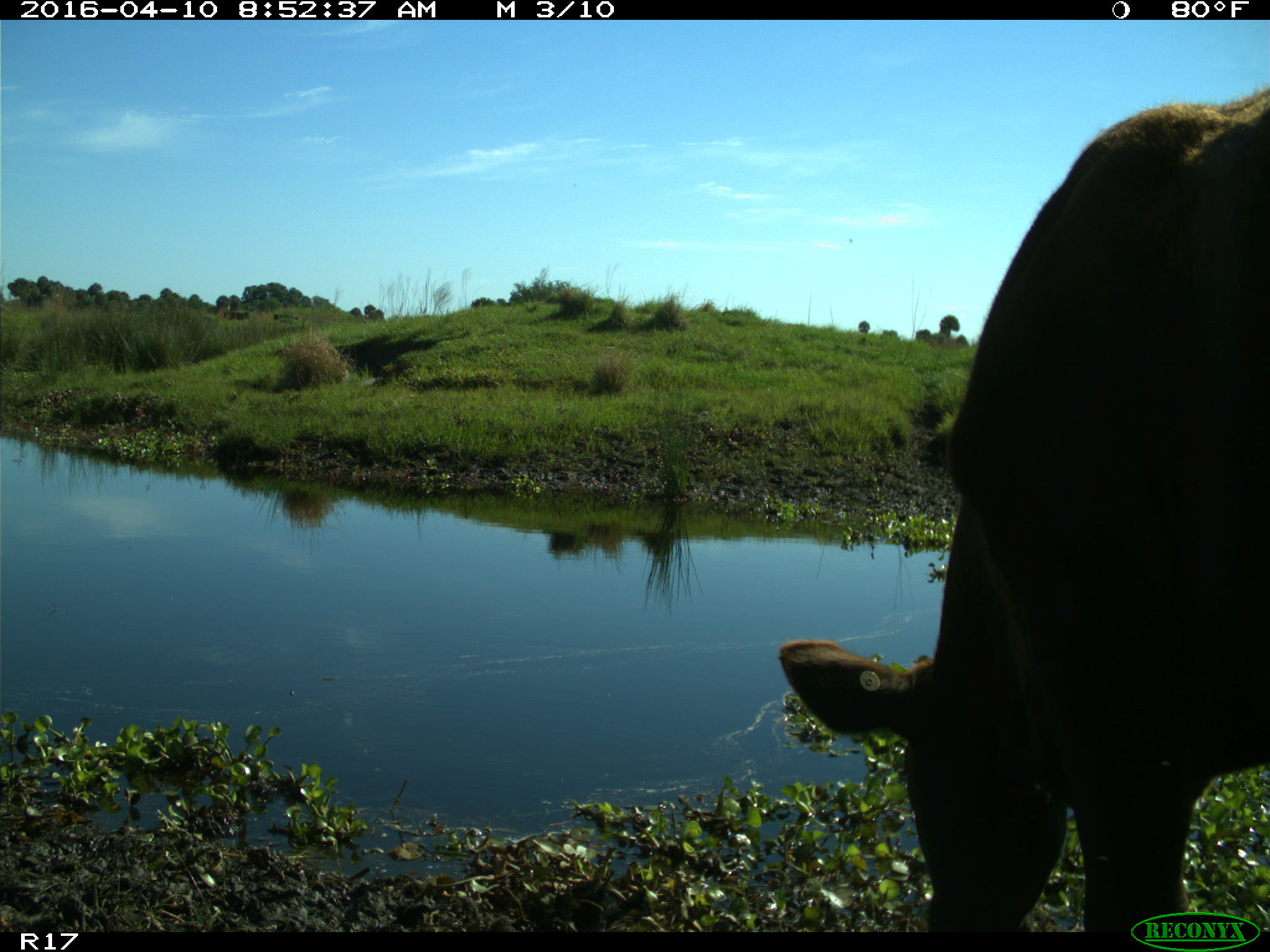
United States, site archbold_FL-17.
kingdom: Animalia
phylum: Chordata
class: Mammalia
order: Artiodactyla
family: Bovidae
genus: Bos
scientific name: Bos taurus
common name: domestic cow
Bos taurus (domestic cow).